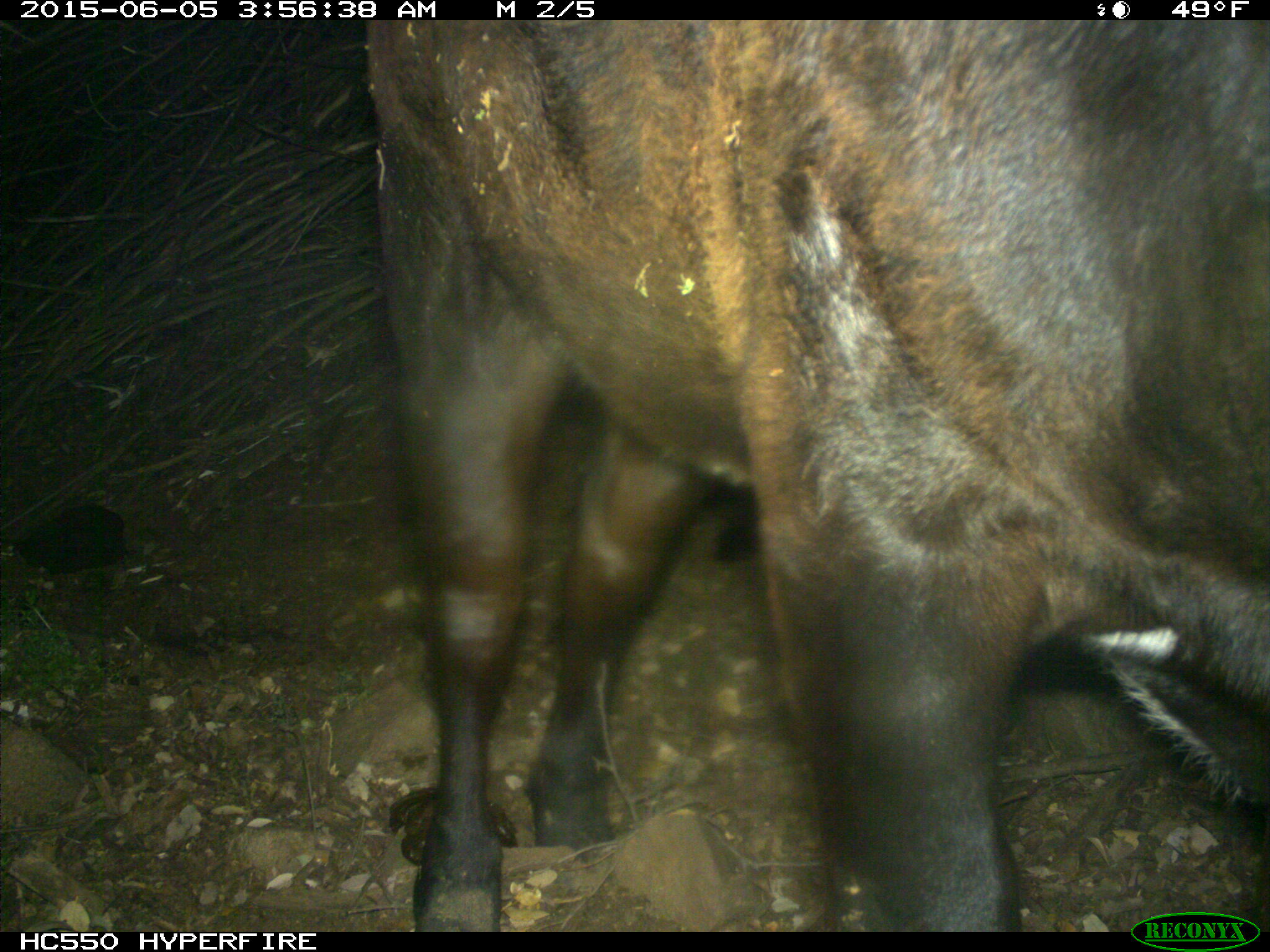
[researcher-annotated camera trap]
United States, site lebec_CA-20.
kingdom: Animalia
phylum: Chordata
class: Mammalia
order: Artiodactyla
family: Bovidae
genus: Bos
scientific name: Bos taurus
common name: domestic cow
Bos taurus (domestic cow).